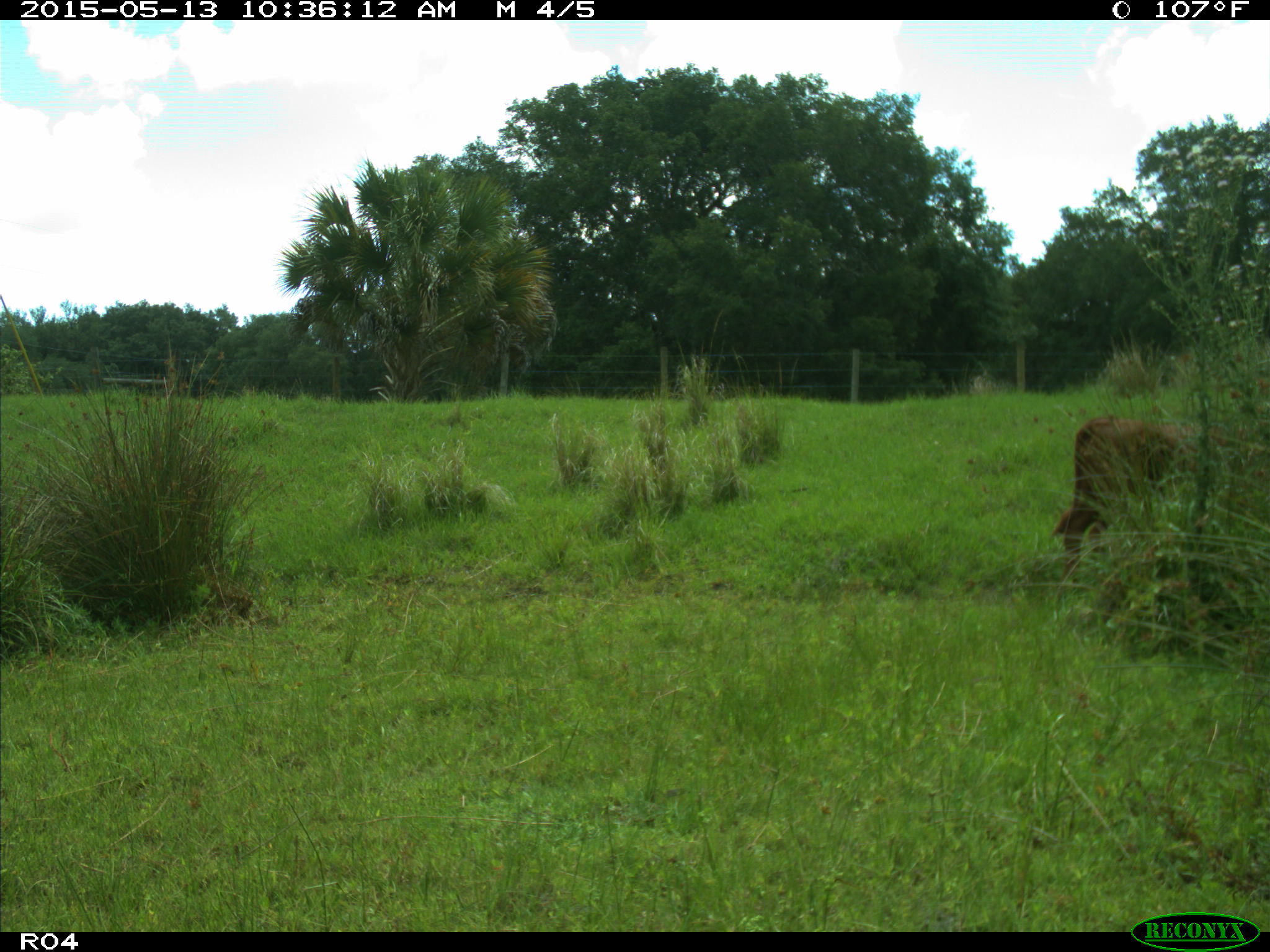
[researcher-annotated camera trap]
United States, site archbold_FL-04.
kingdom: Animalia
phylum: Chordata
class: Mammalia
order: Artiodactyla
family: Bovidae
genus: Bos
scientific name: Bos taurus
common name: domestic cow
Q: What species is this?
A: Bos taurus (domestic cow).